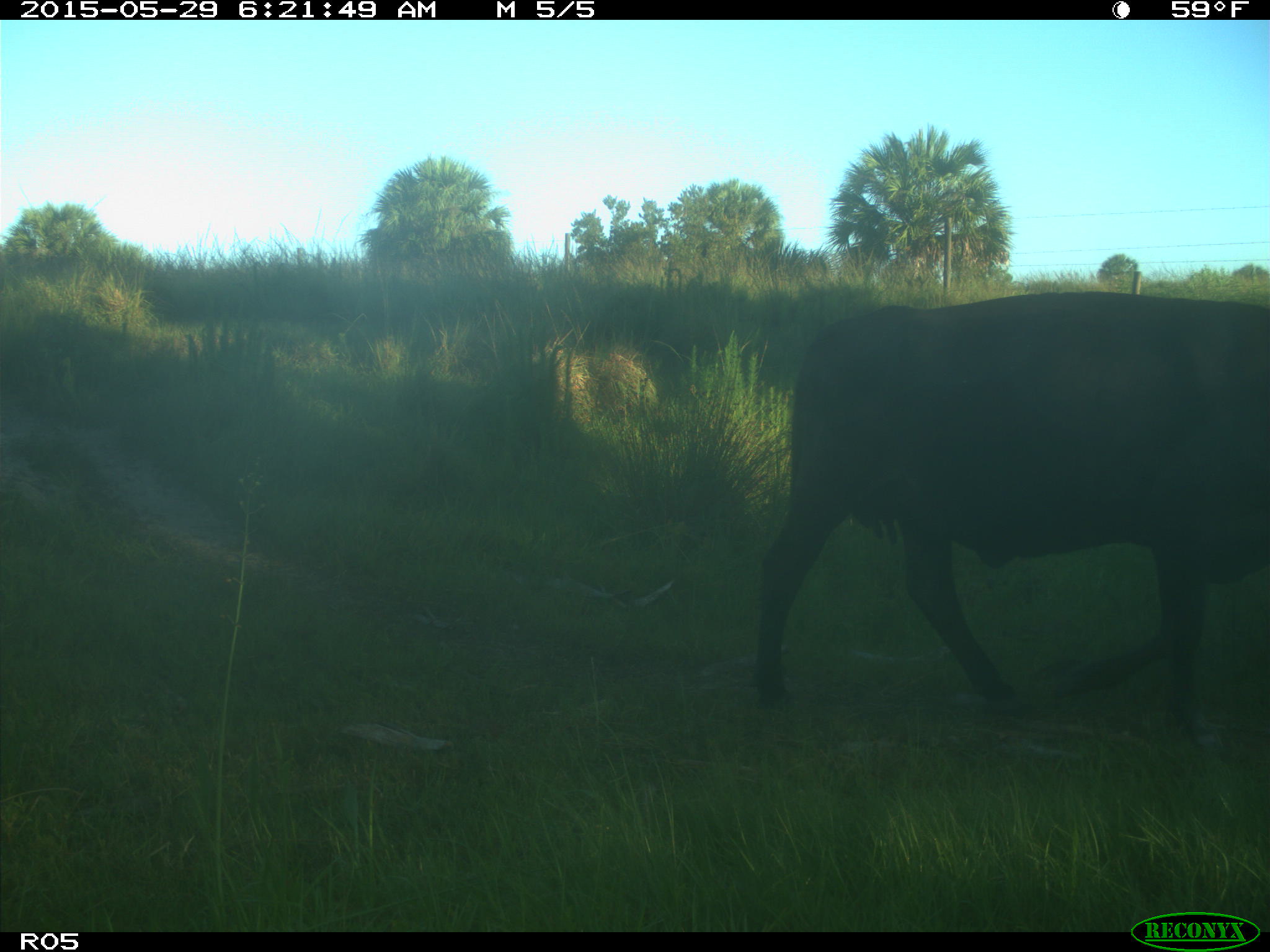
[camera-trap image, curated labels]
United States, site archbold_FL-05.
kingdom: Animalia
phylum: Chordata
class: Mammalia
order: Artiodactyla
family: Bovidae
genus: Bos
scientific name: Bos taurus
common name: domestic cow